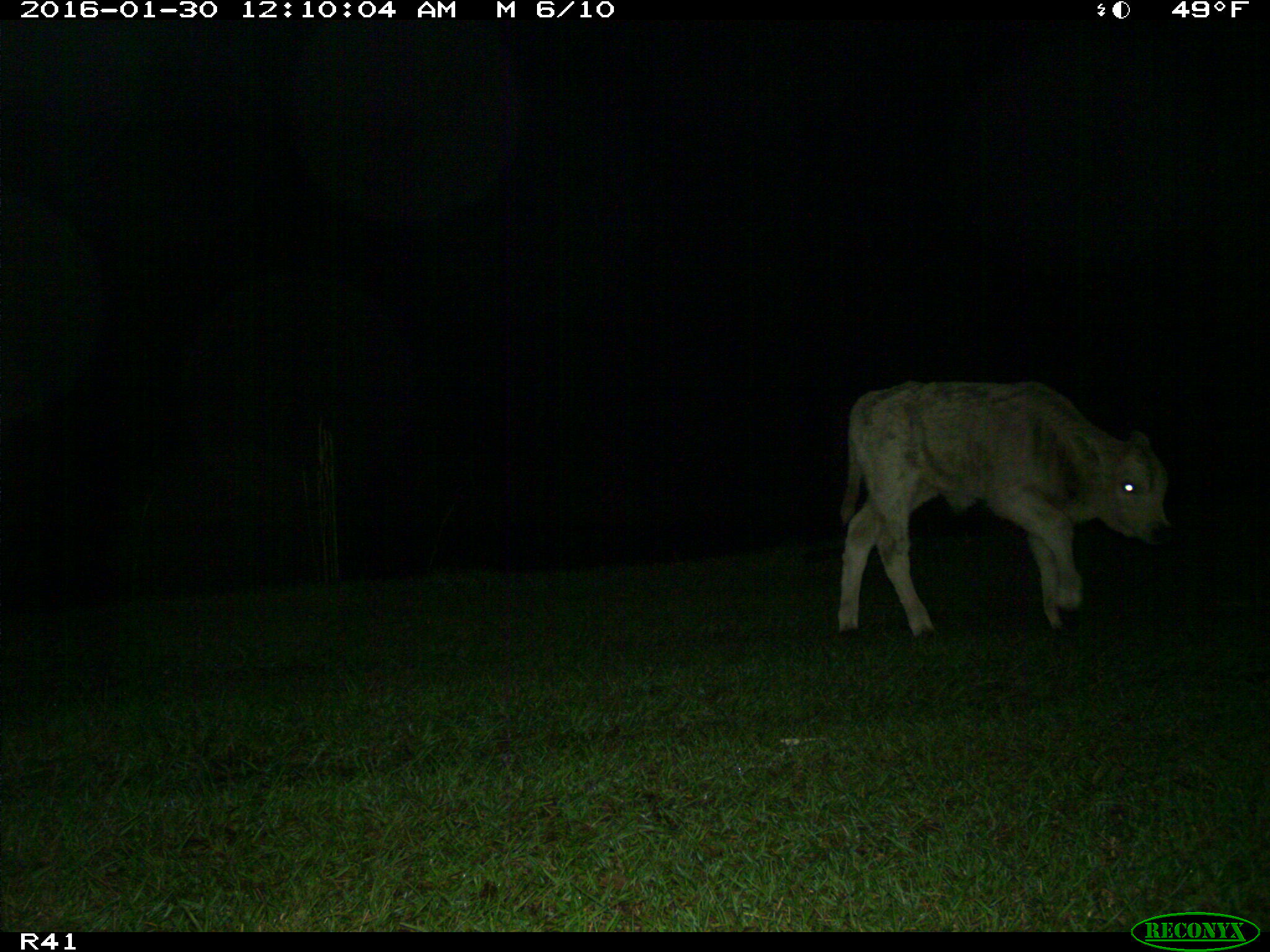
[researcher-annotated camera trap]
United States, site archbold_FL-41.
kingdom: Animalia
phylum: Chordata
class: Mammalia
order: Artiodactyla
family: Bovidae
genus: Bos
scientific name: Bos taurus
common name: domestic cow